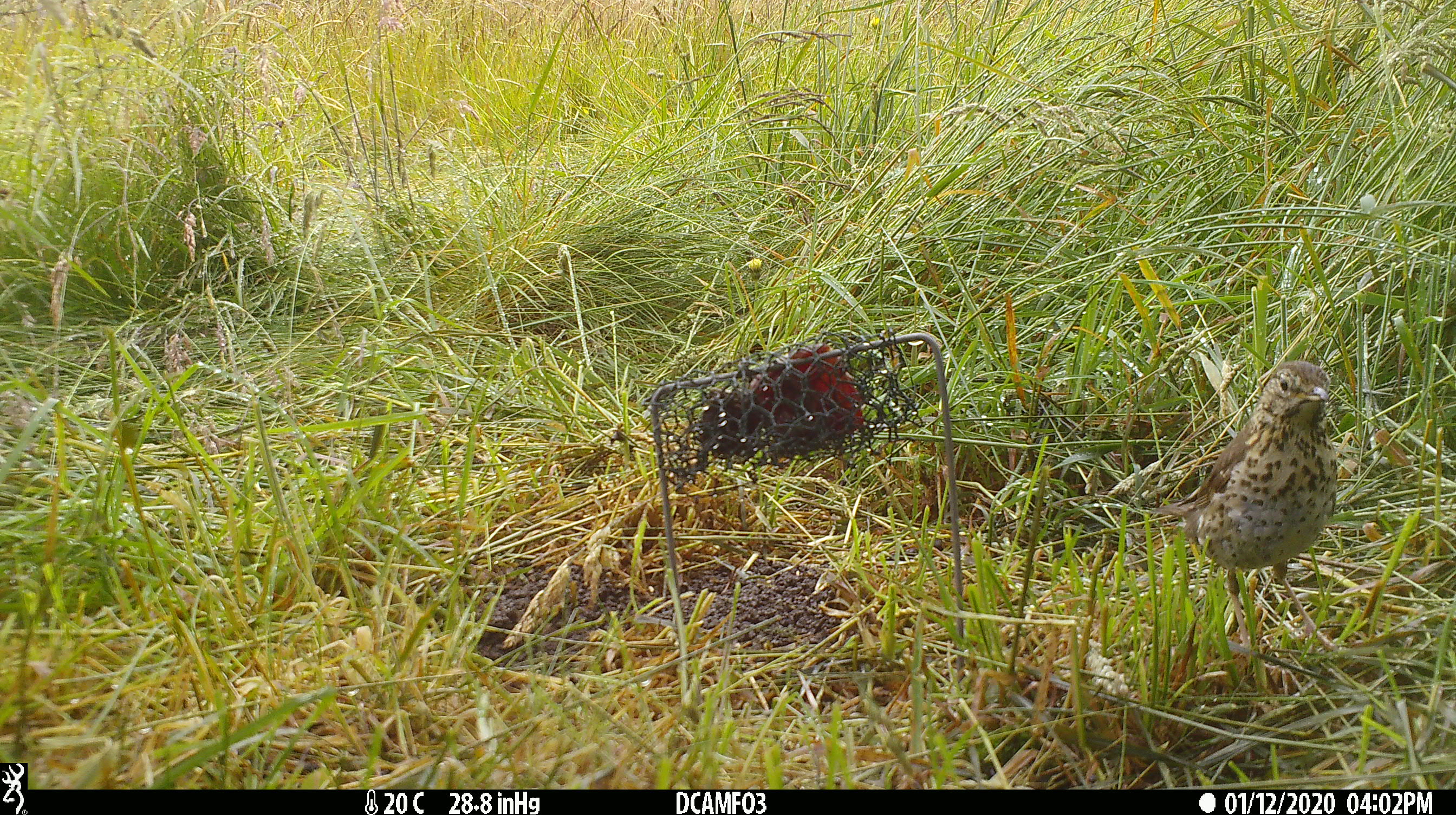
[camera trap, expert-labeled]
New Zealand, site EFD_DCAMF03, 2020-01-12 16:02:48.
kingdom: Animalia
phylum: Chordata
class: Aves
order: Passeriformes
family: Turdidae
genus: Turdus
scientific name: Turdus philomelos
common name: song thrush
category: thrush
Thrush (song thrush) (Turdus philomelos).